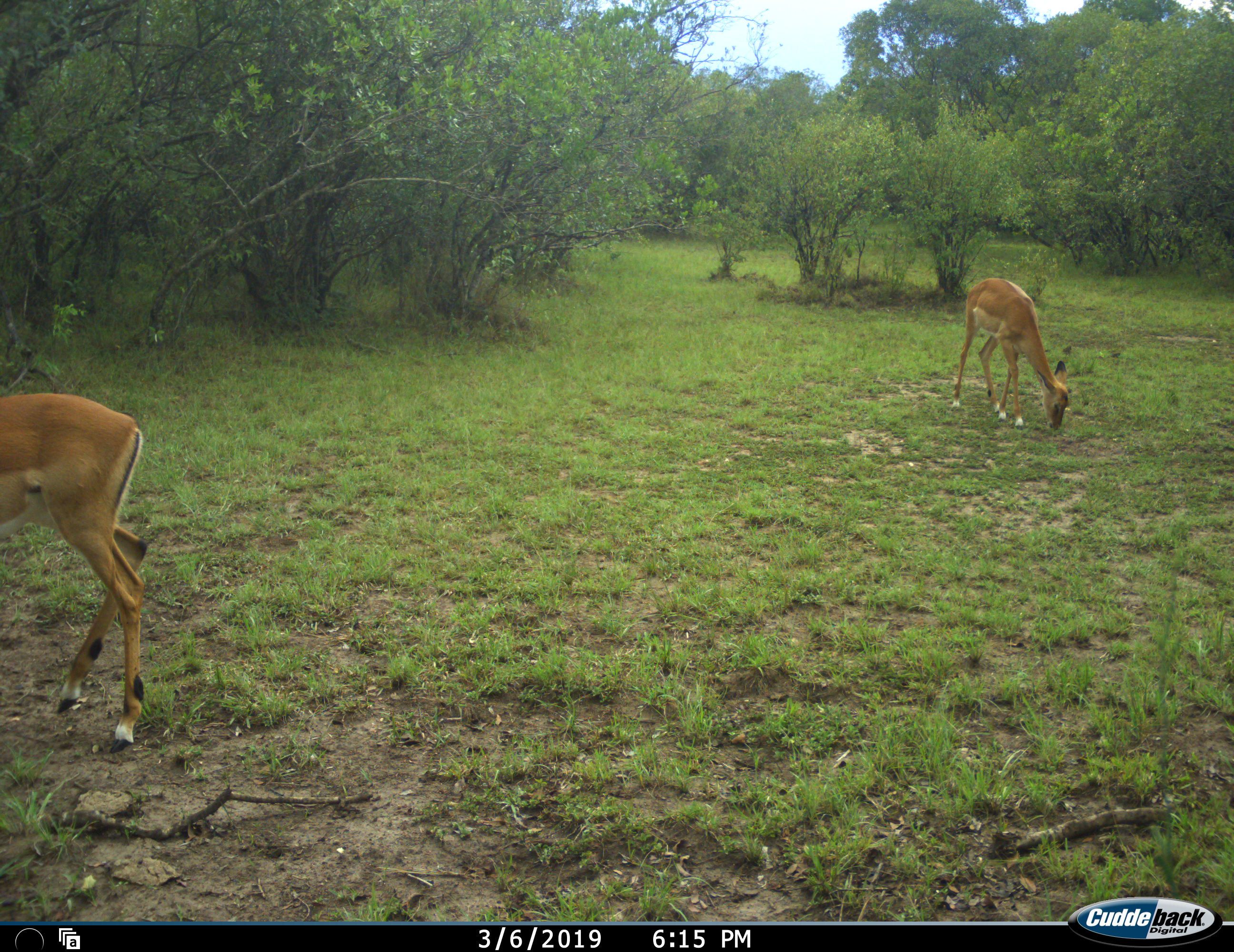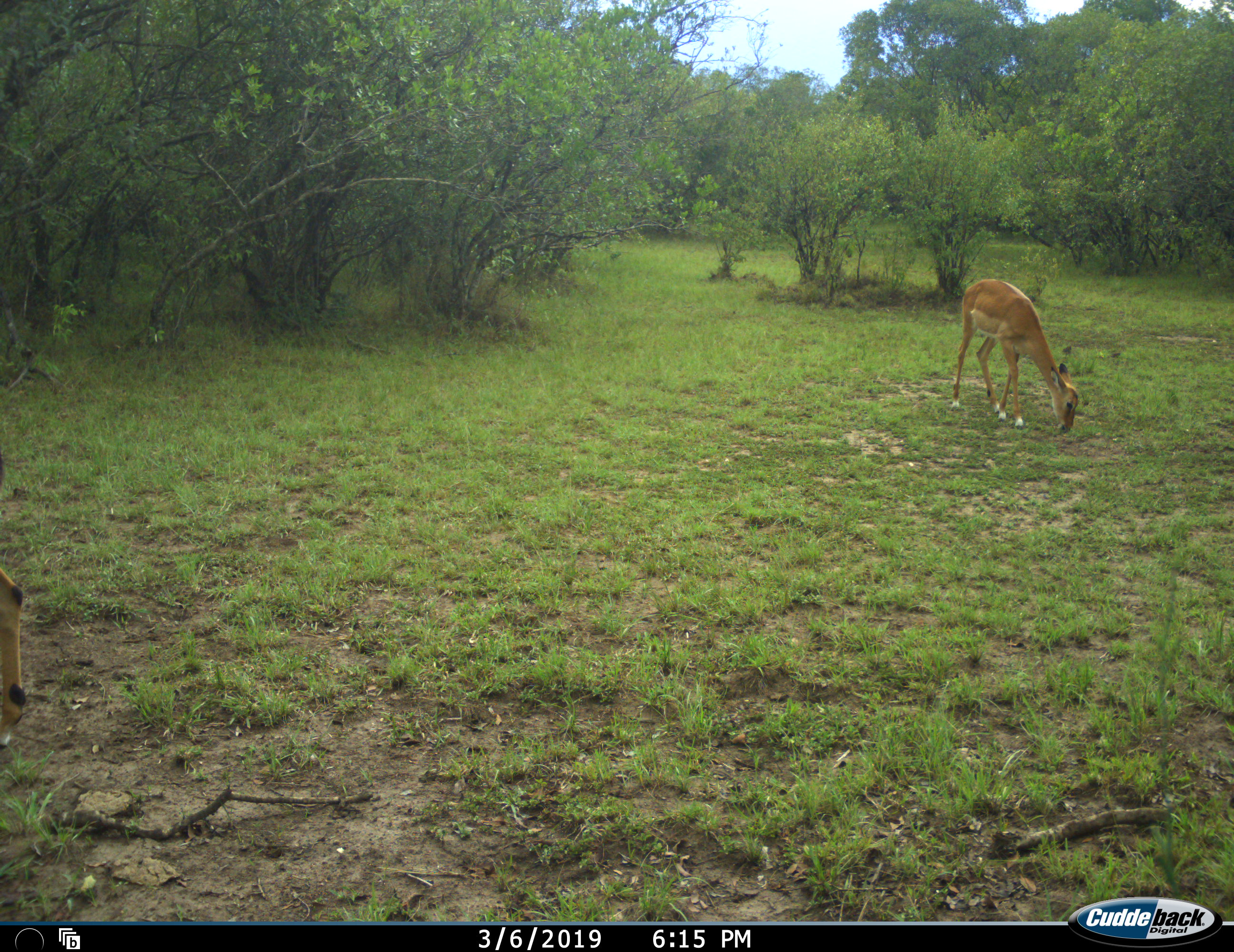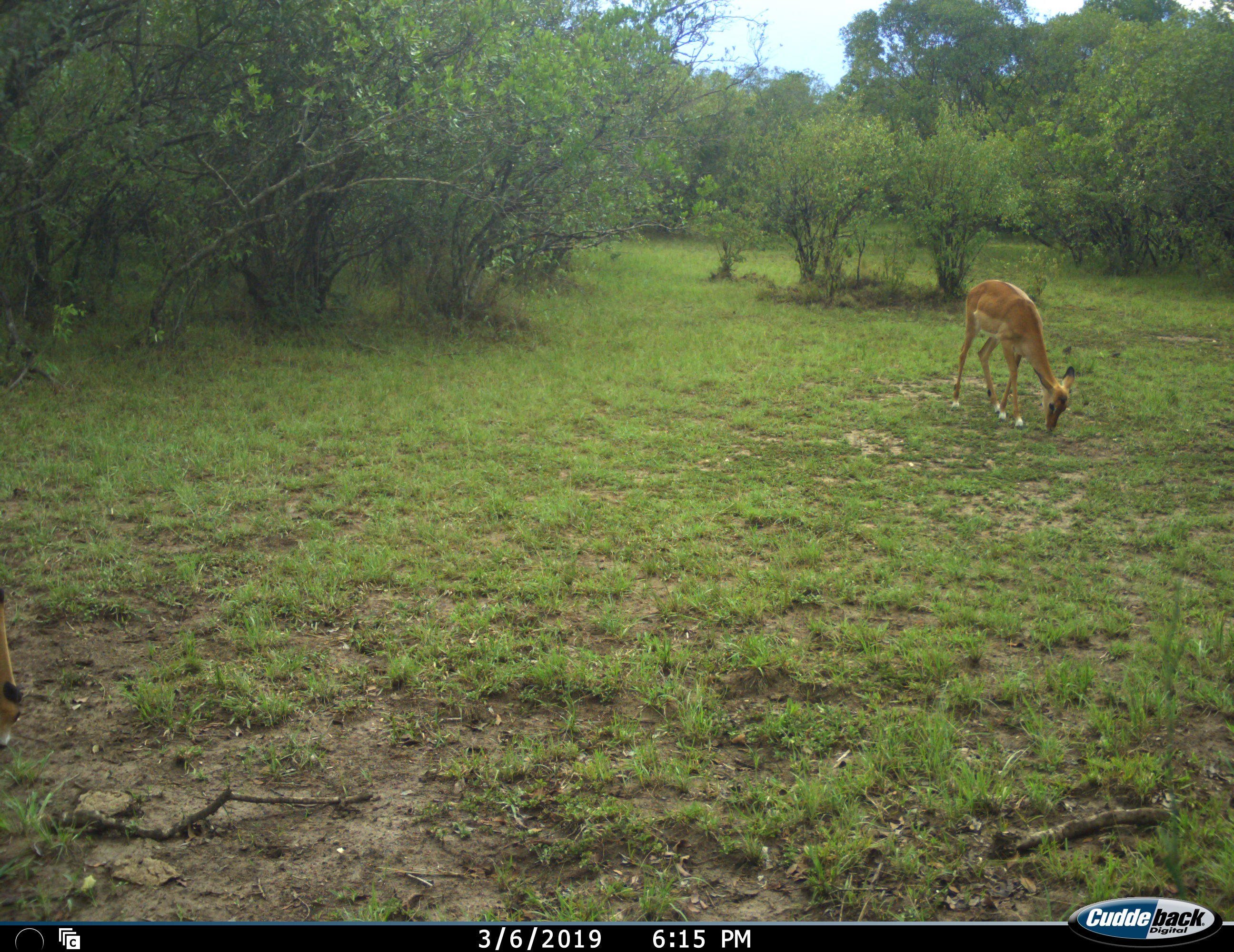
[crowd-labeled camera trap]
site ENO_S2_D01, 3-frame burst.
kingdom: Animalia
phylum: Chordata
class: Mammalia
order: Artiodactyla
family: Bovidae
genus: Aepyceros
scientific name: Aepyceros melampus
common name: impala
Impala (Aepyceros melampus), count 2. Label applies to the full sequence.